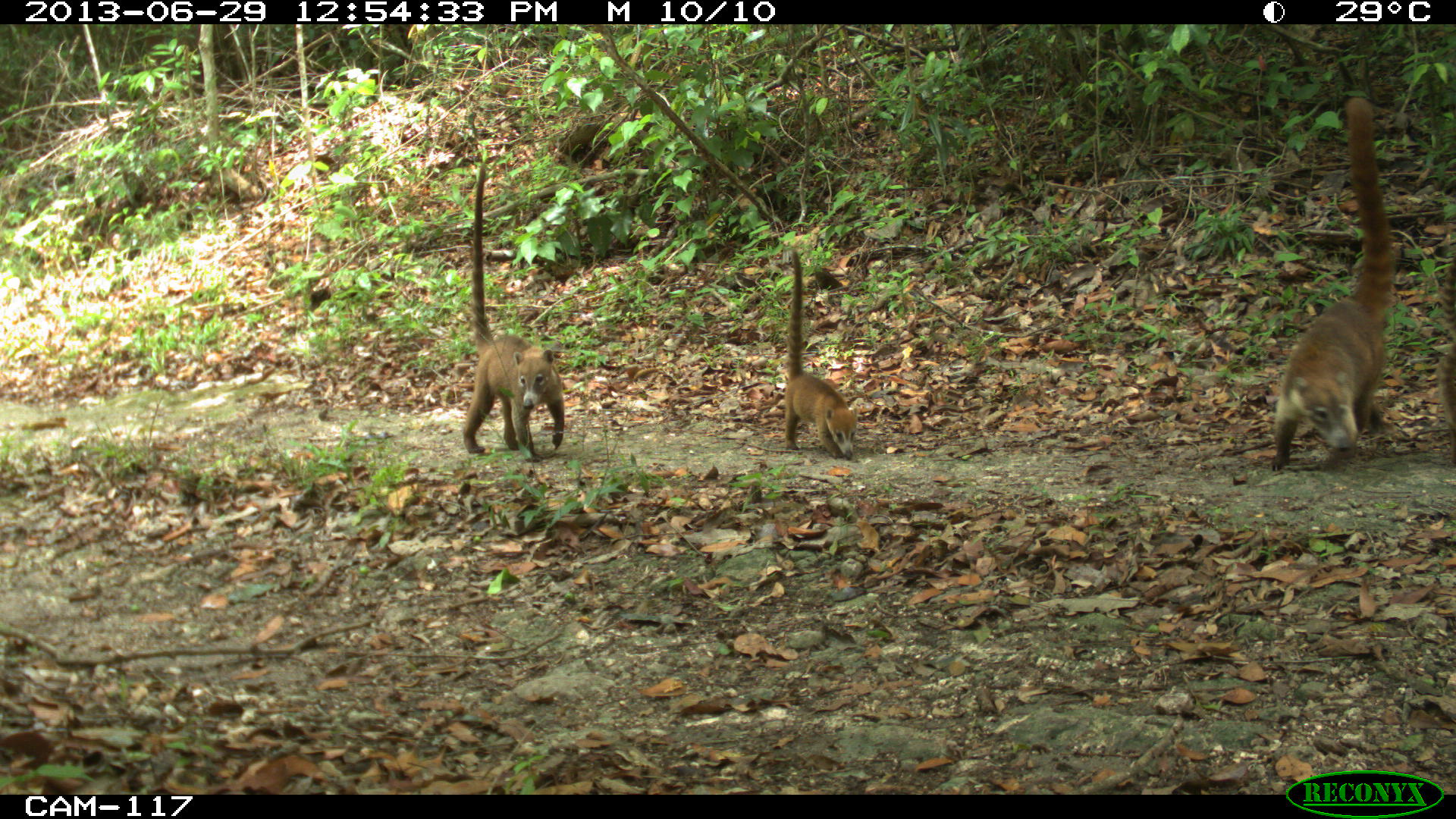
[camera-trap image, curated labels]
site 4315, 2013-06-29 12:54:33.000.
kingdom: Animalia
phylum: Chordata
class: Mammalia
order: Carnivora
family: Procyonidae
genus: Nasua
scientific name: Nasua narica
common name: white-nosed coati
Nasua narica (white-nosed coati), count 4.